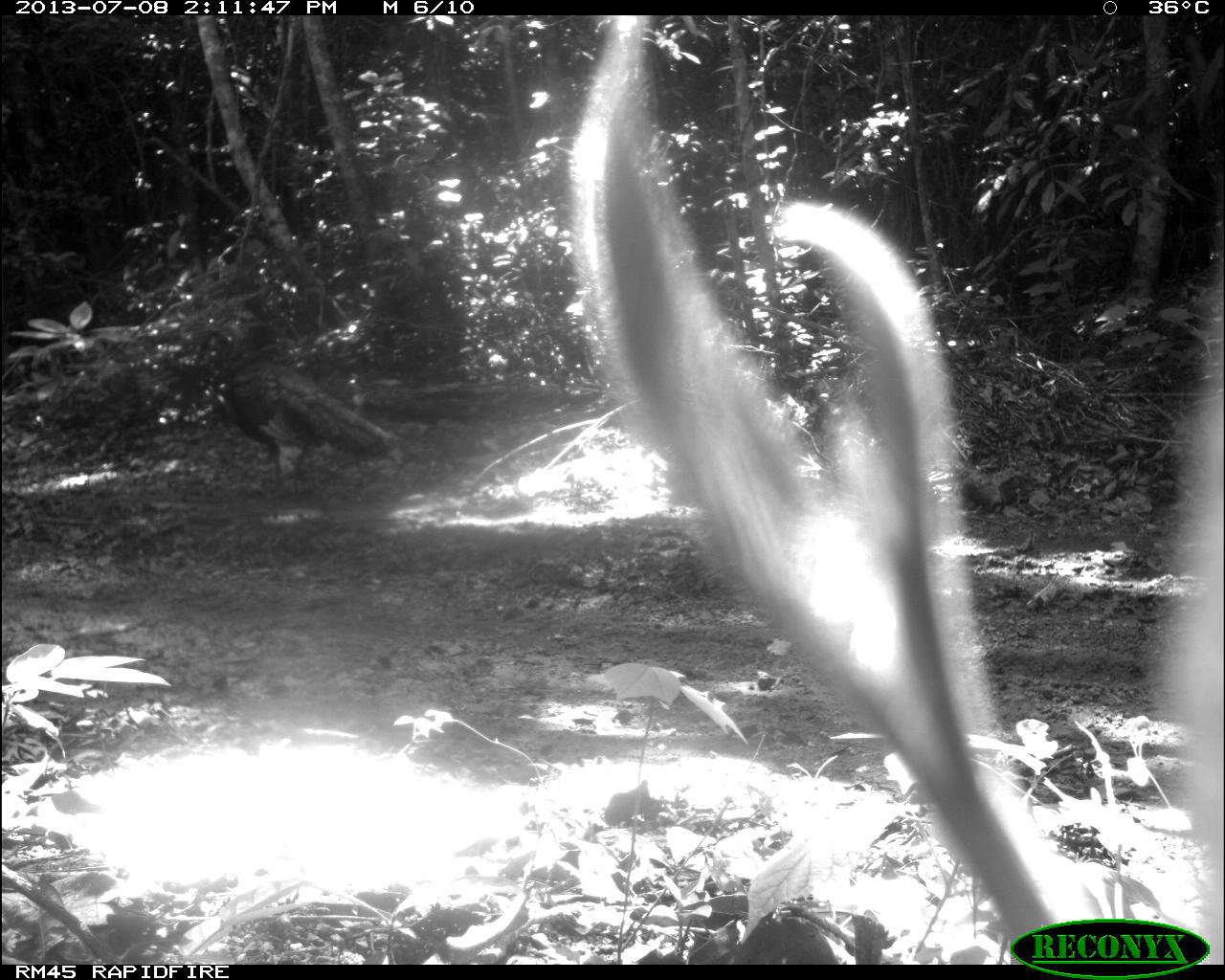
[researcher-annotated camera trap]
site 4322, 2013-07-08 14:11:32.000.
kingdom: Animalia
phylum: Chordata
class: Aves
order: Galliformes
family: Phasianidae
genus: Meleagris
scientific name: Meleagris ocellata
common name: ocellated turkey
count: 1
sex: male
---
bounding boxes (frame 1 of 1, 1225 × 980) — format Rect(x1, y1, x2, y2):
meleagris ocellata: Rect(211, 359, 404, 500)